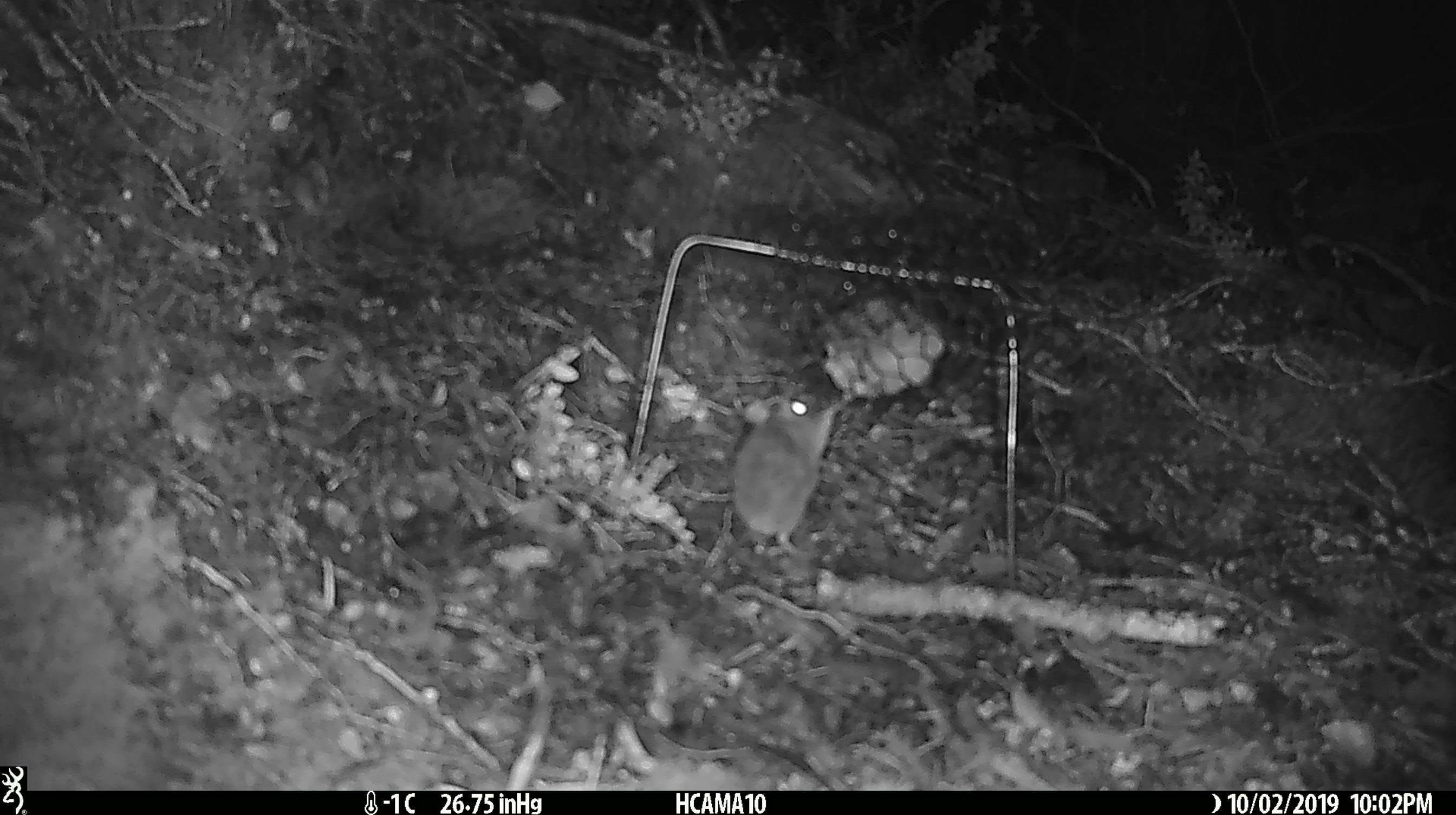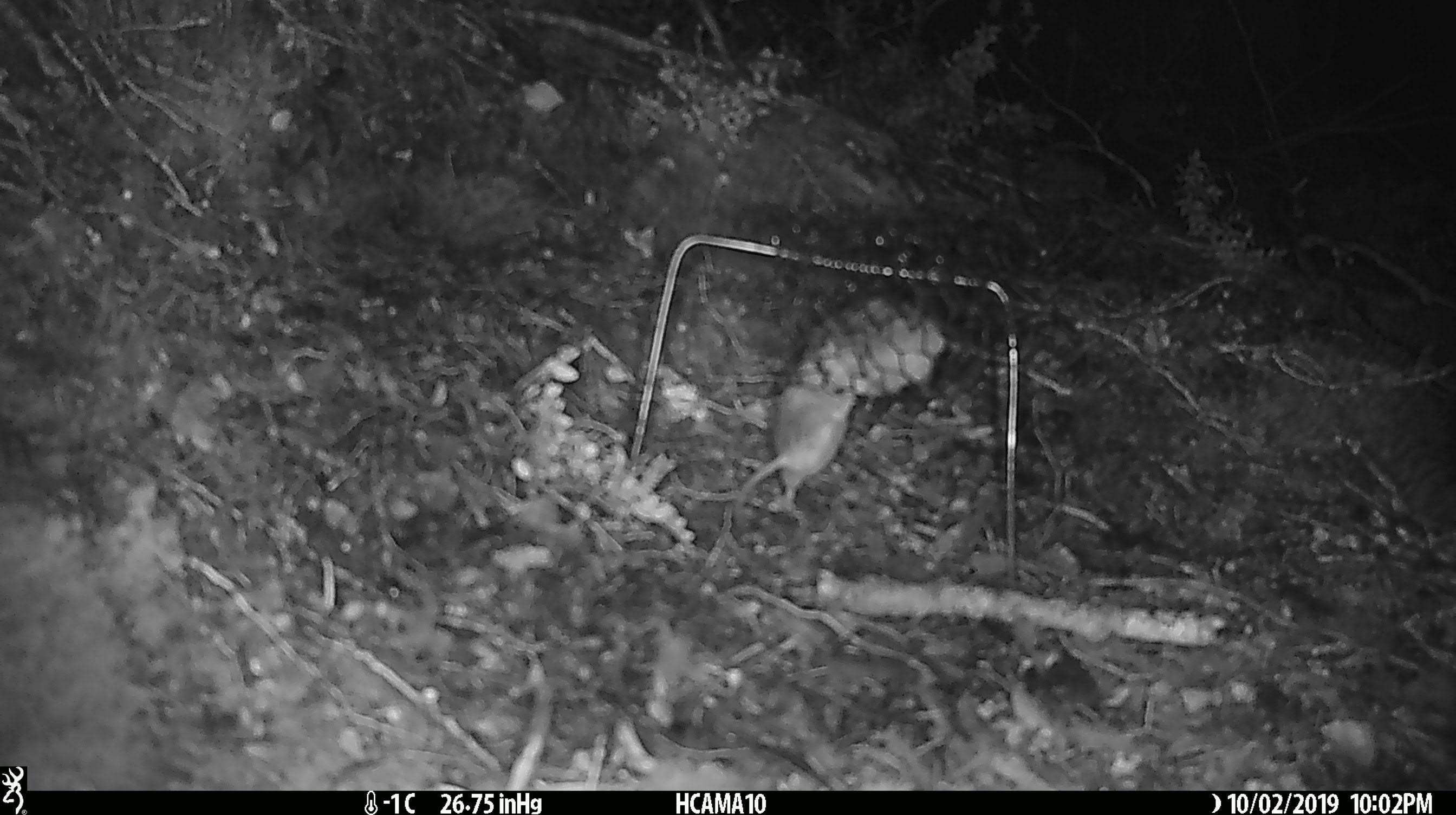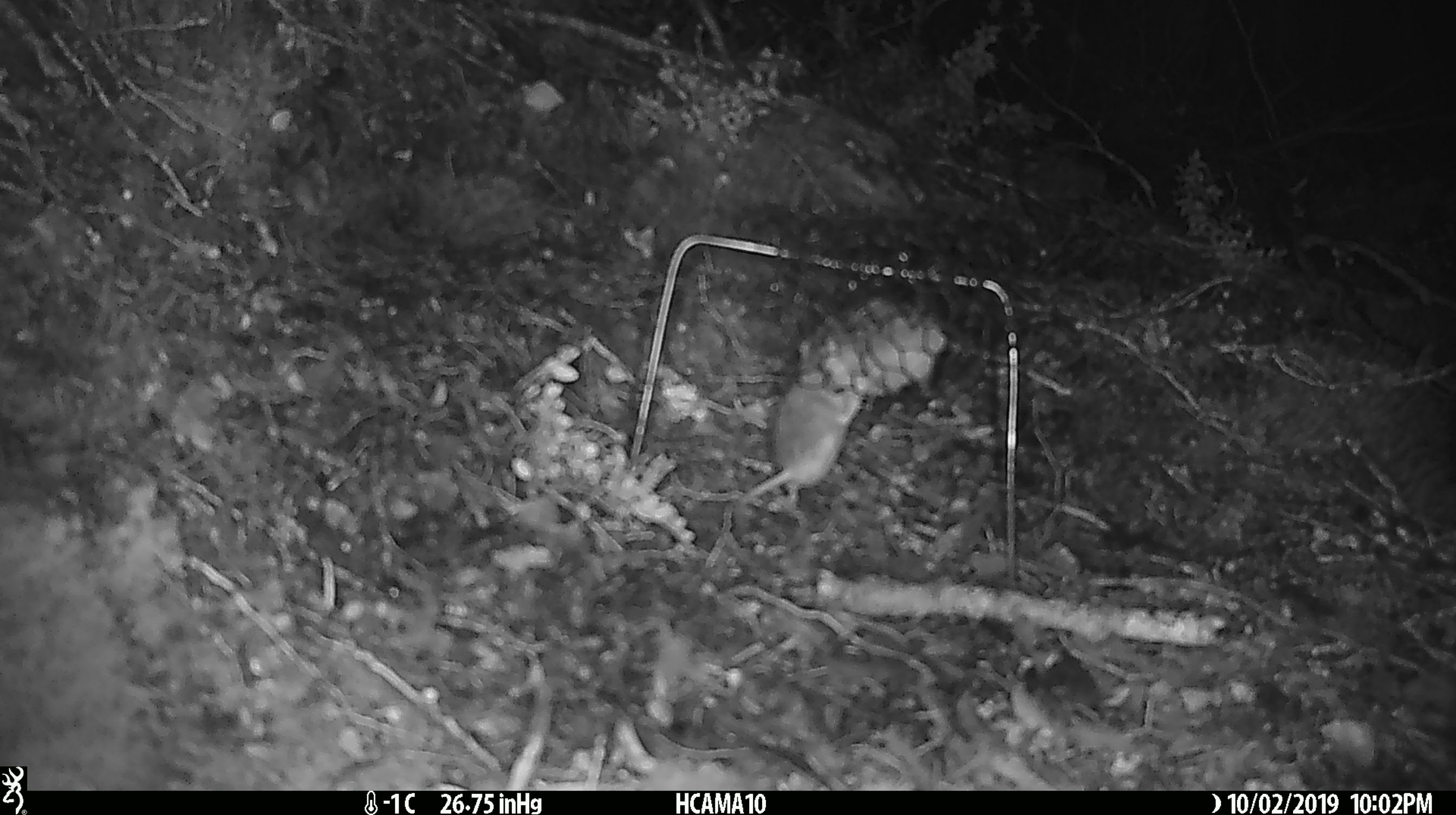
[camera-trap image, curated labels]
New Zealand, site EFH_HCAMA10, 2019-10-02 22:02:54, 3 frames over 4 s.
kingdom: Animalia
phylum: Chordata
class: Mammalia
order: Rodentia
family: Muridae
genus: Mus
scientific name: Mus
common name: mouse